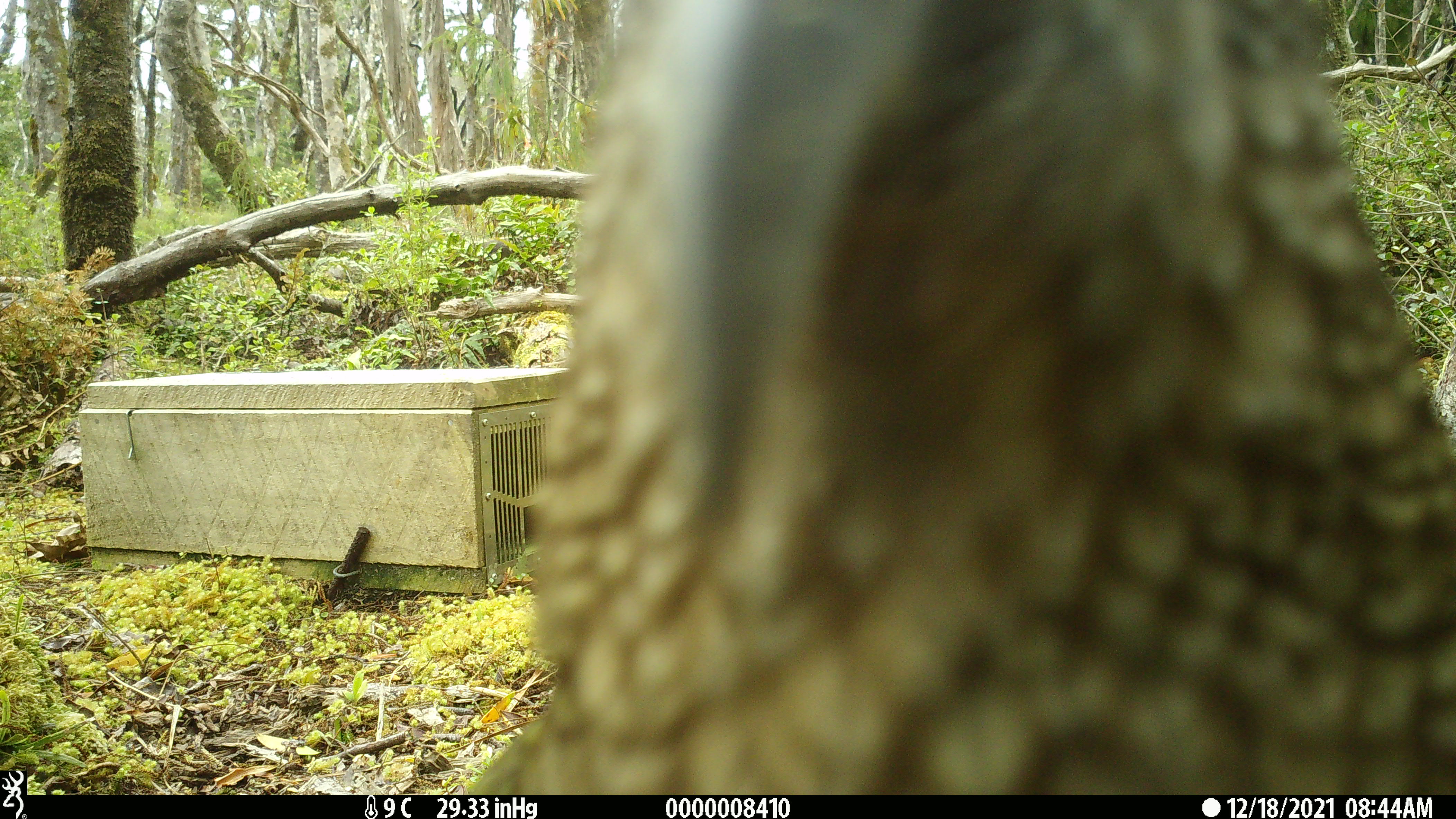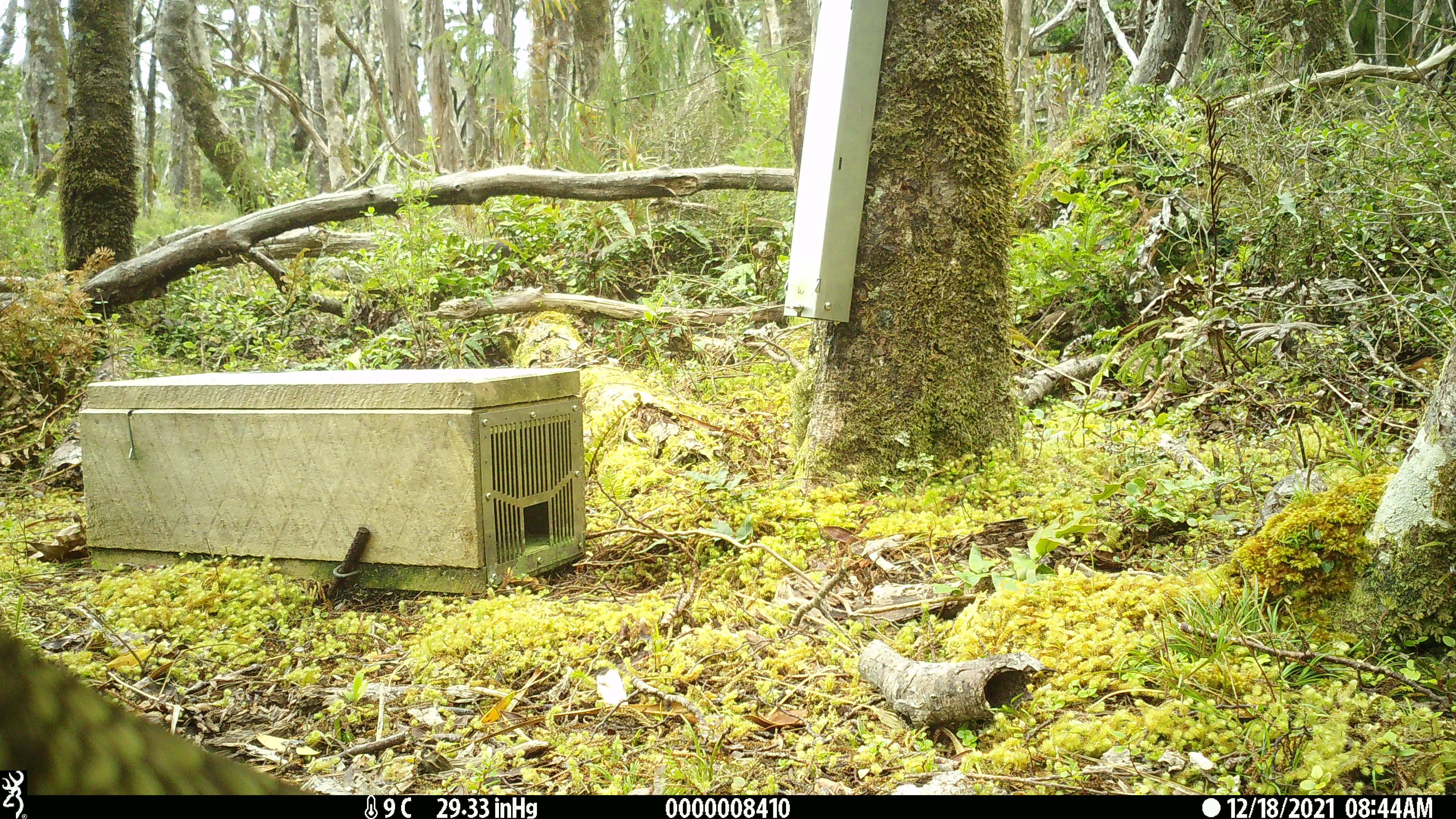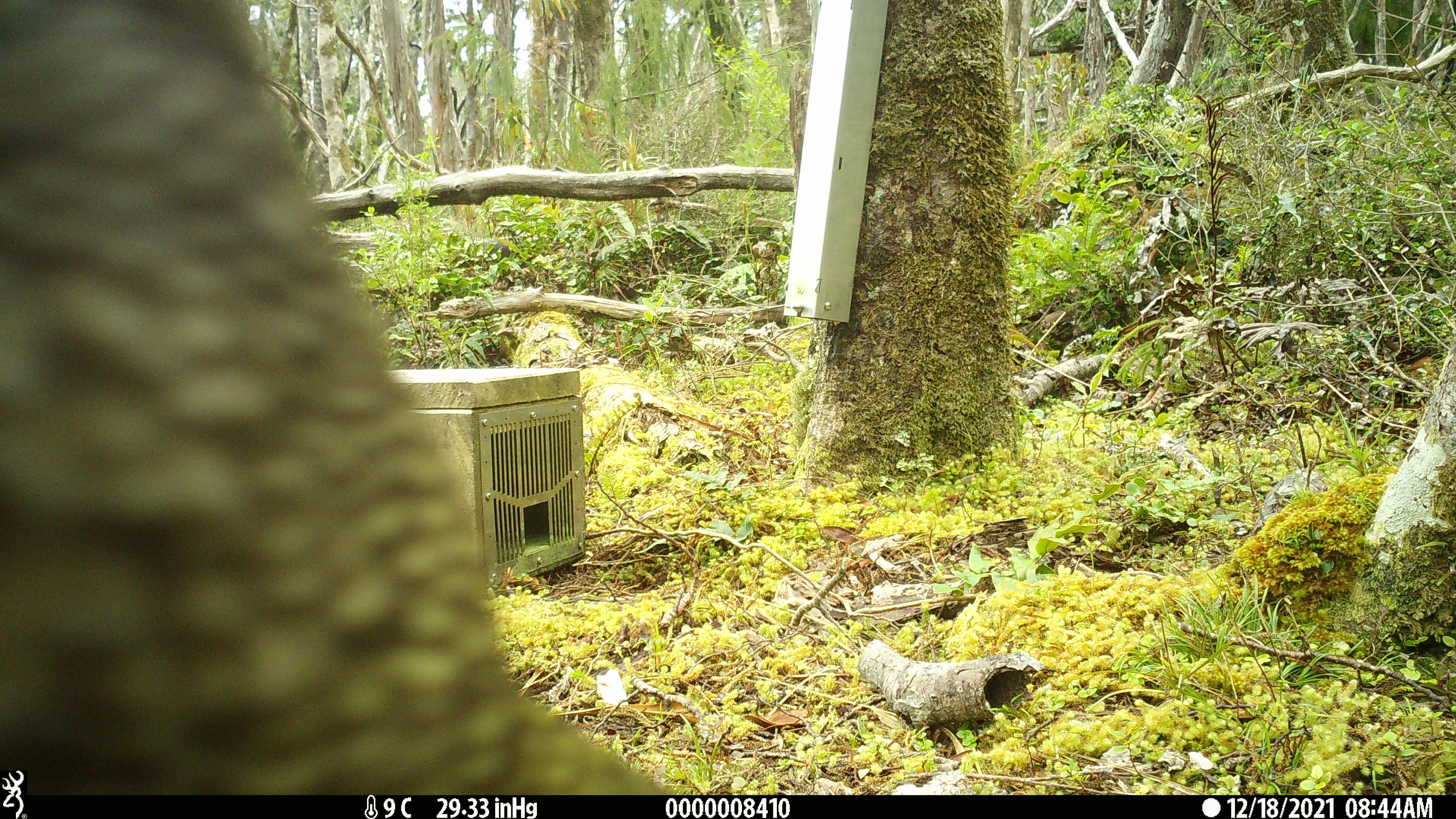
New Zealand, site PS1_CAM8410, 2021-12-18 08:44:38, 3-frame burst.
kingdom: Animalia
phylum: Chordata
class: Aves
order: Psittaciformes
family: Strigopidae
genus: Nestor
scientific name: Nestor notabilis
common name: kea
Kea (Nestor notabilis).